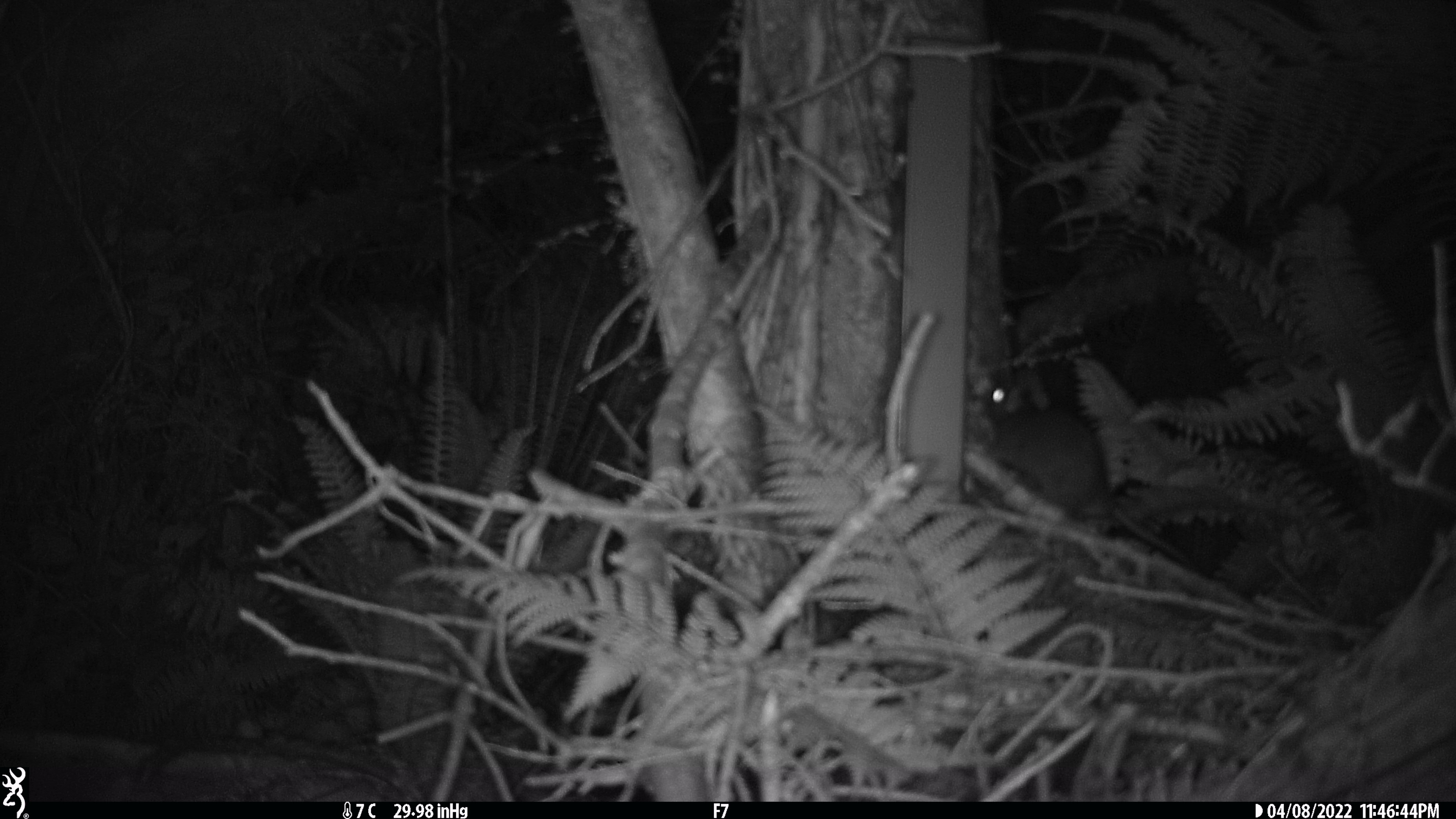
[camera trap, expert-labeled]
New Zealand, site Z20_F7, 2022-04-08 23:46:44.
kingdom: Animalia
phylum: Chordata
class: Mammalia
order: Rodentia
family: Muridae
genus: Rattus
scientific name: Rattus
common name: rat